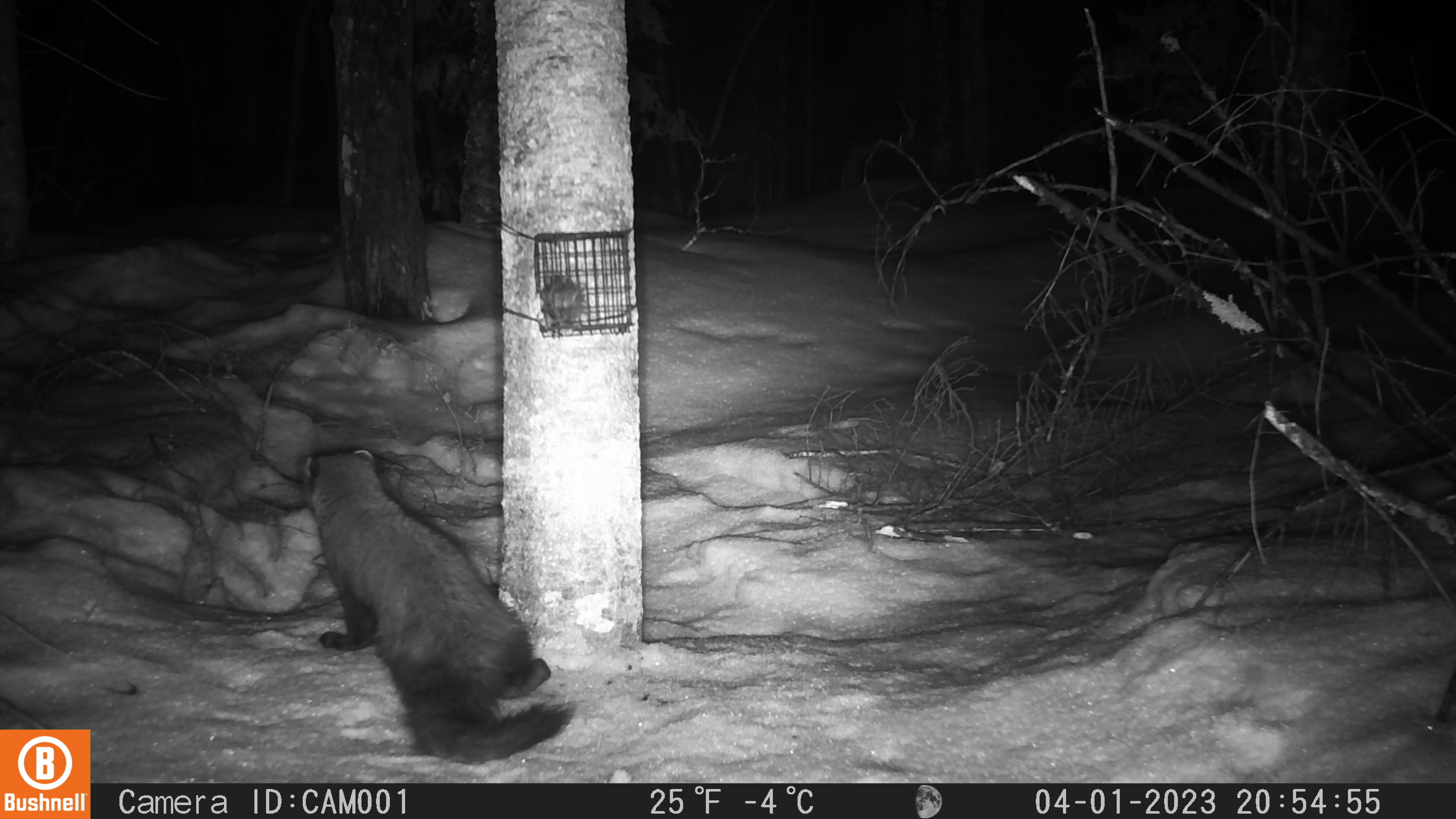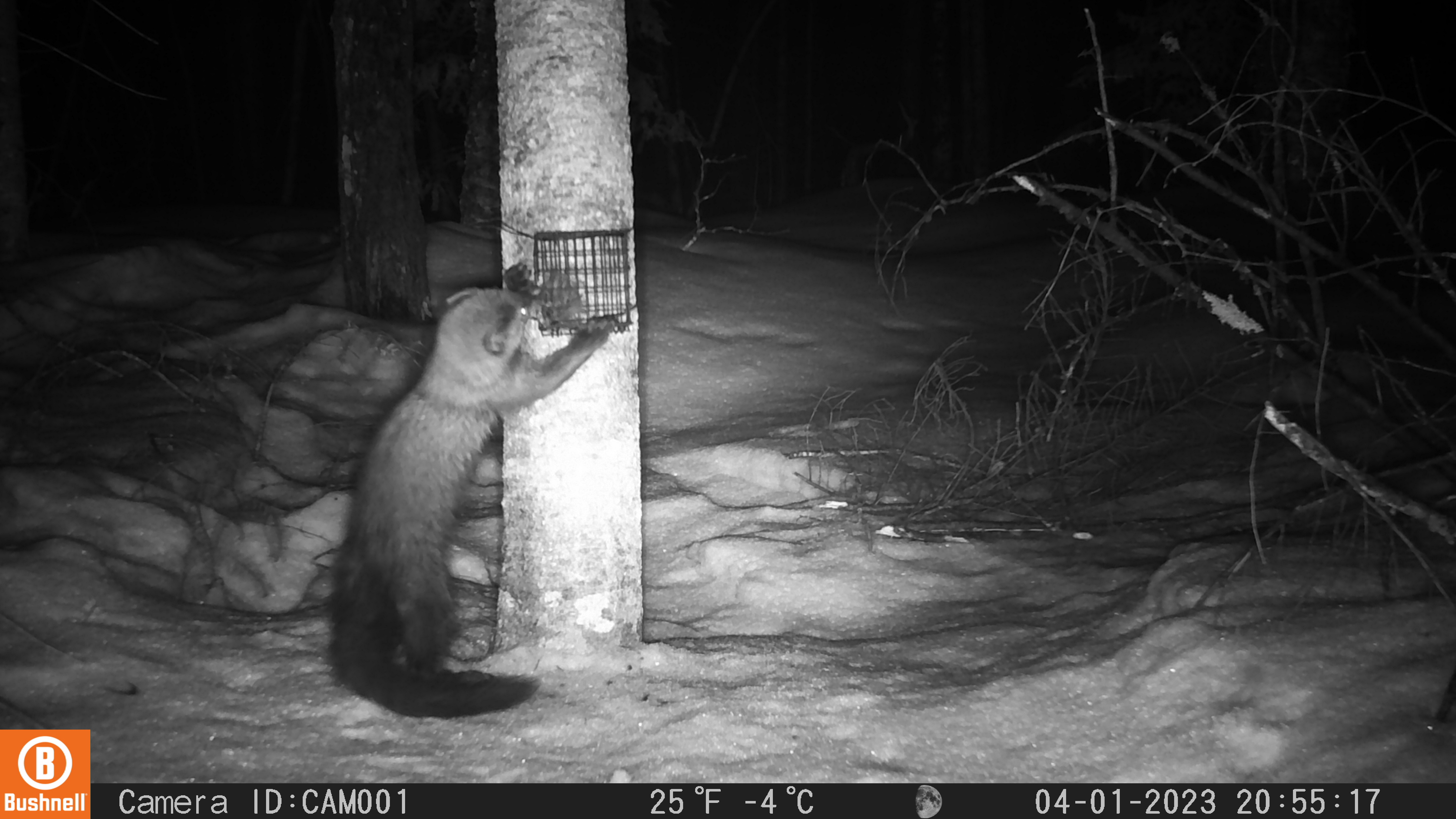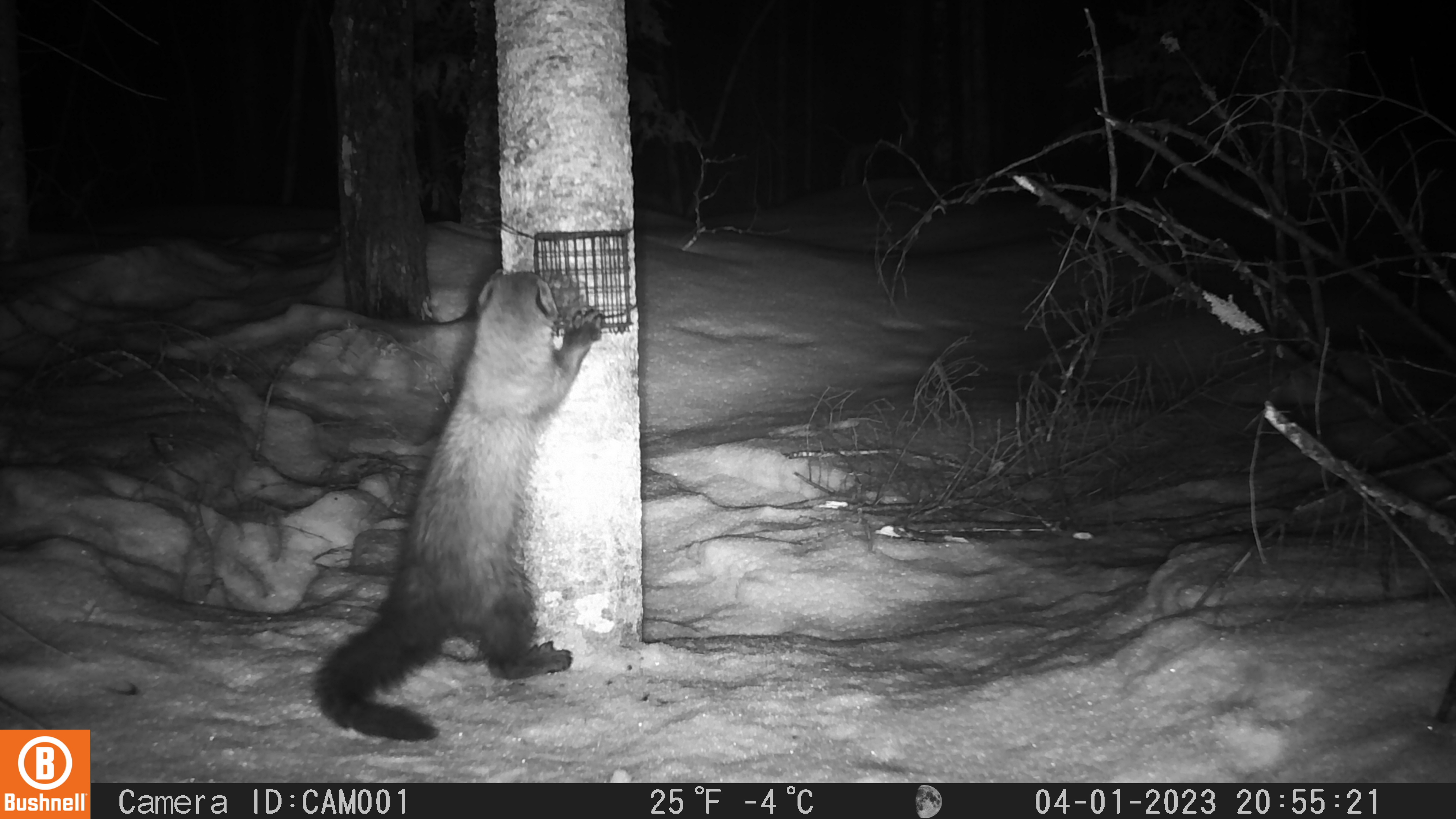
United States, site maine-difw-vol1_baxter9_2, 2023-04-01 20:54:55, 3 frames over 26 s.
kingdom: Animalia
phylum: Chordata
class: Mammalia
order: Carnivora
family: Mustelidae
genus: Pekania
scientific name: Pekania pennanti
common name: fisher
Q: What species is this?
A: Fisher (Pekania pennanti).